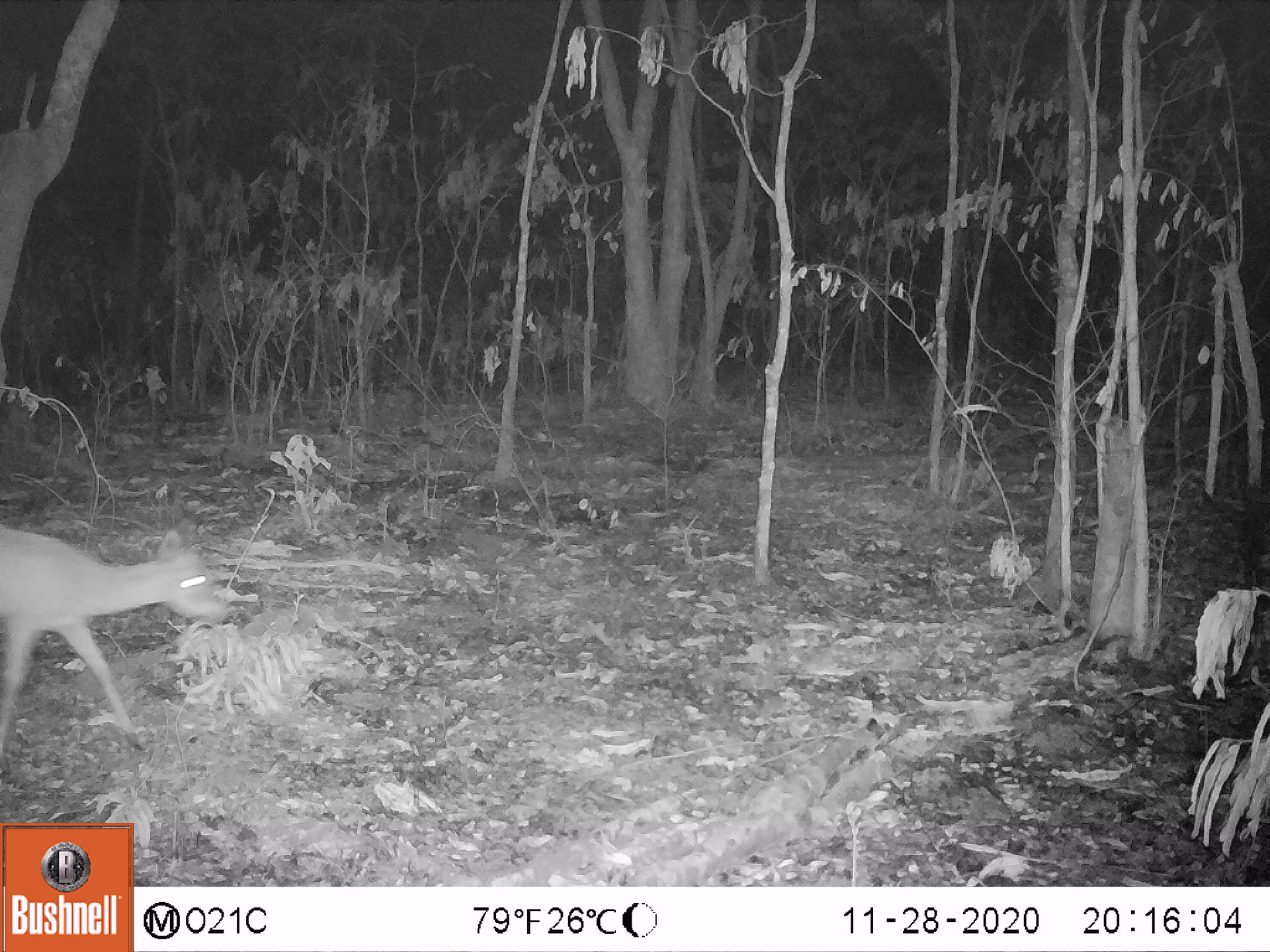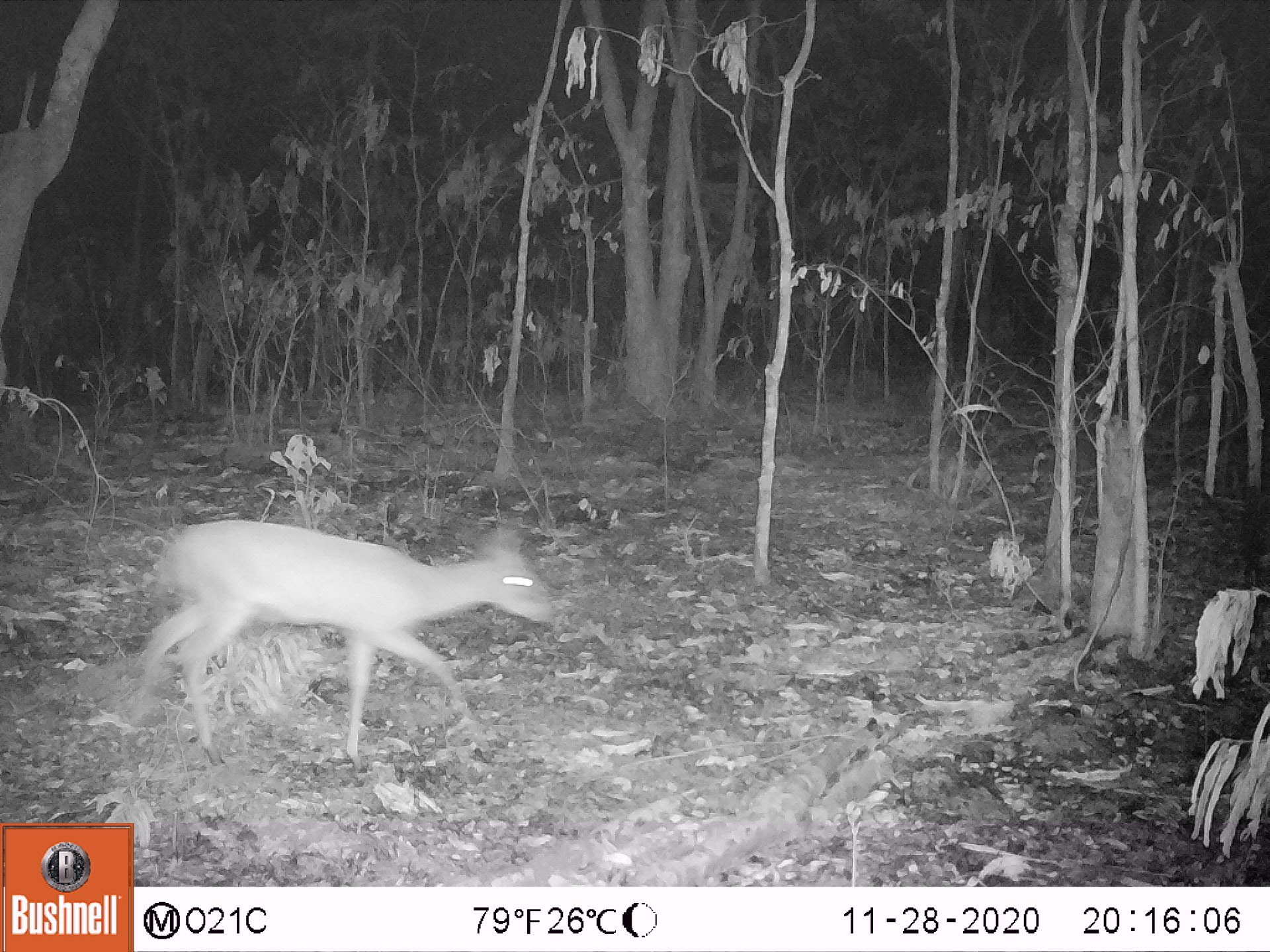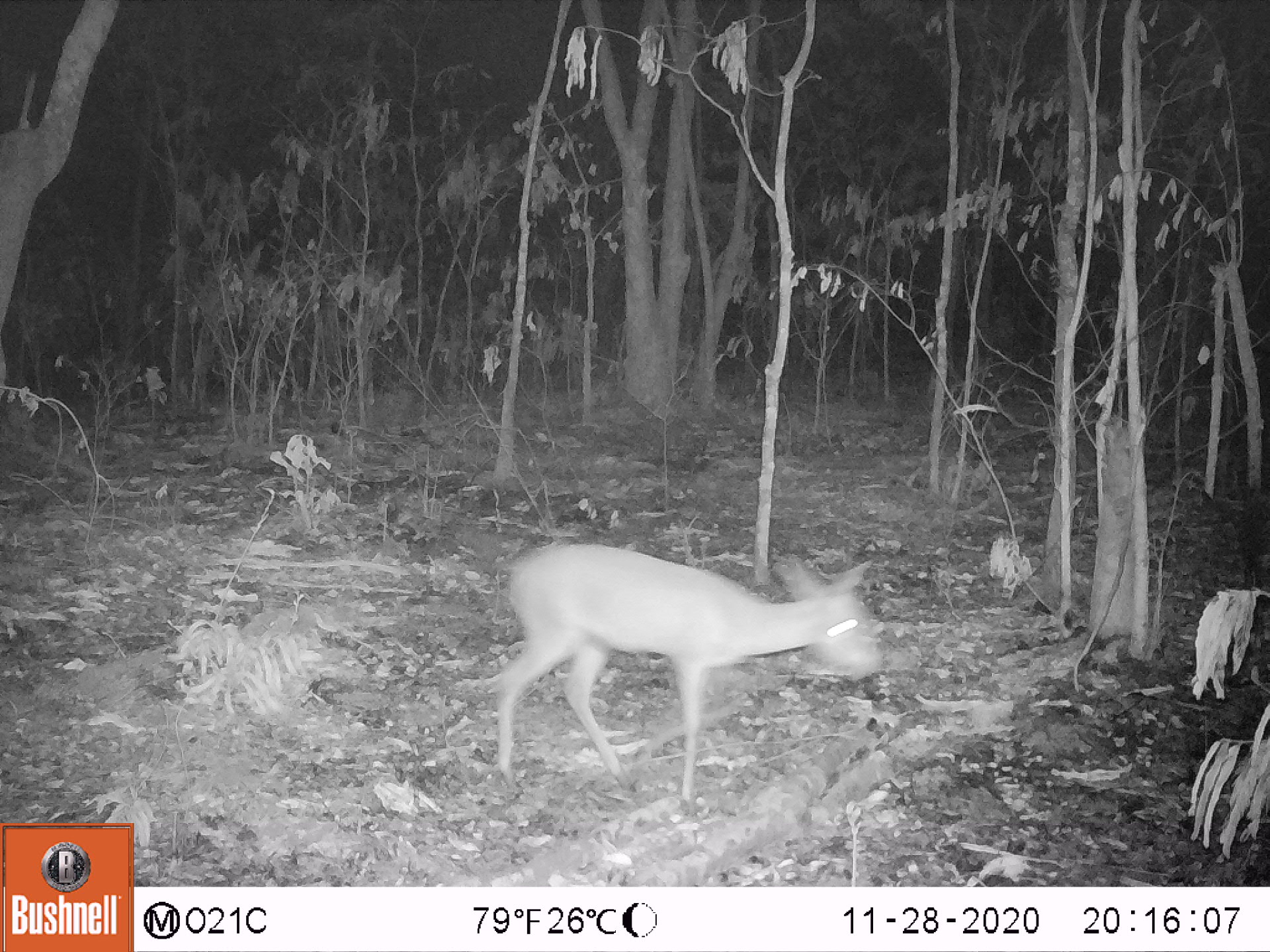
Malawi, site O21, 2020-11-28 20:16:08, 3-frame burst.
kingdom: Animalia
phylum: Chordata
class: Mammalia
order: Artiodactyla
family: Bovidae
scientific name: Antilopinae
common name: small antelope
Small antelope (Antilopinae), count 1.